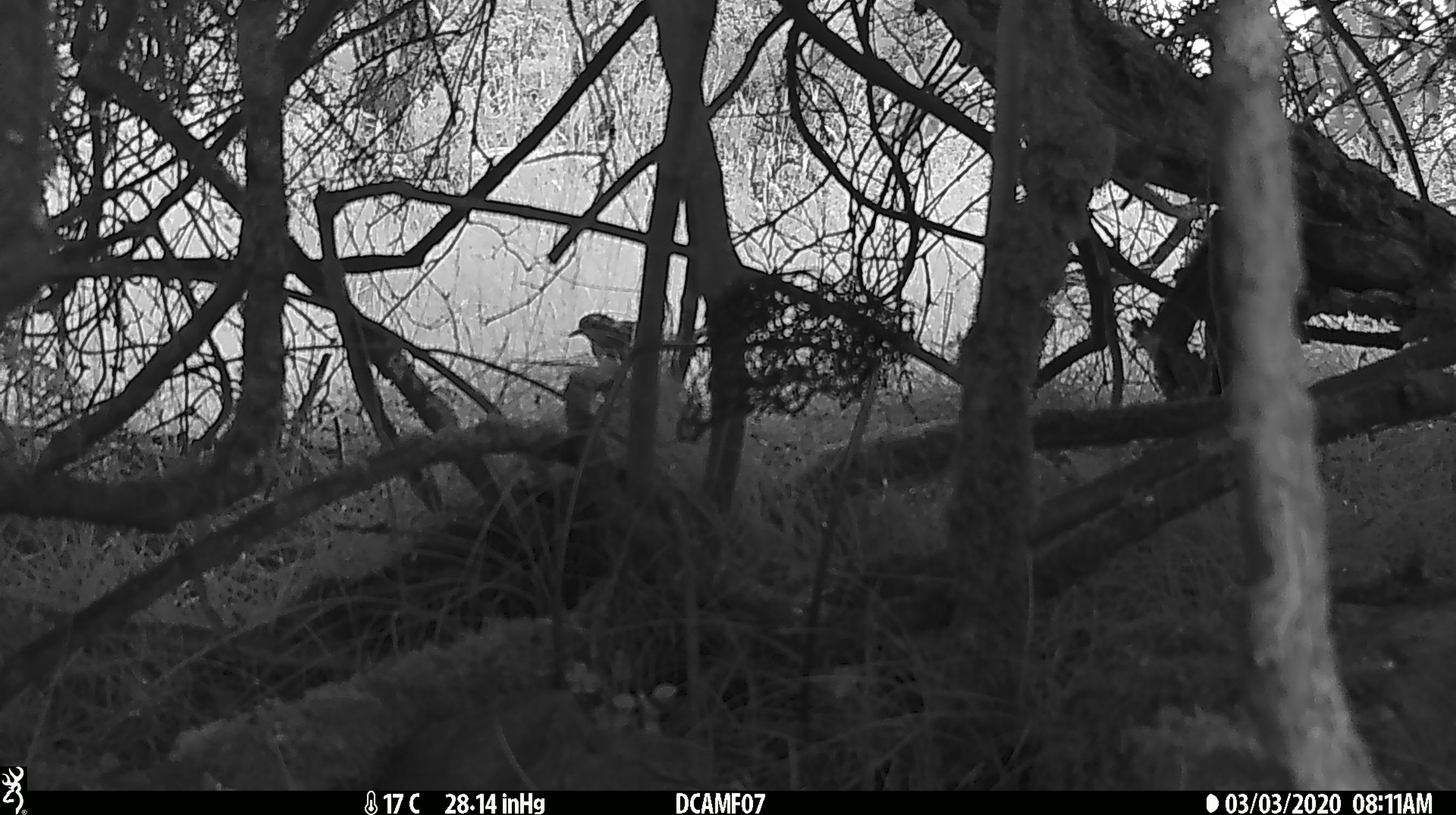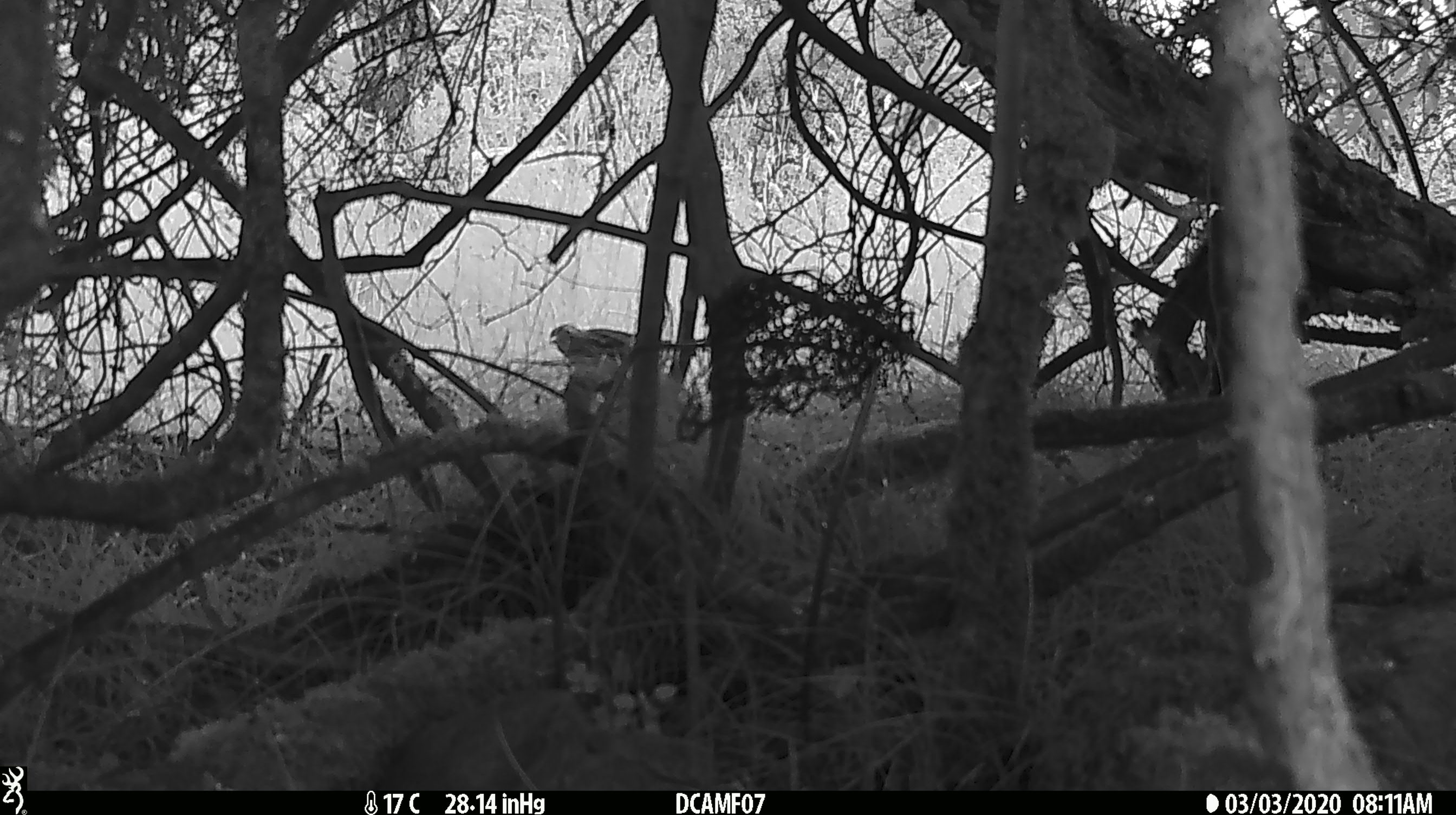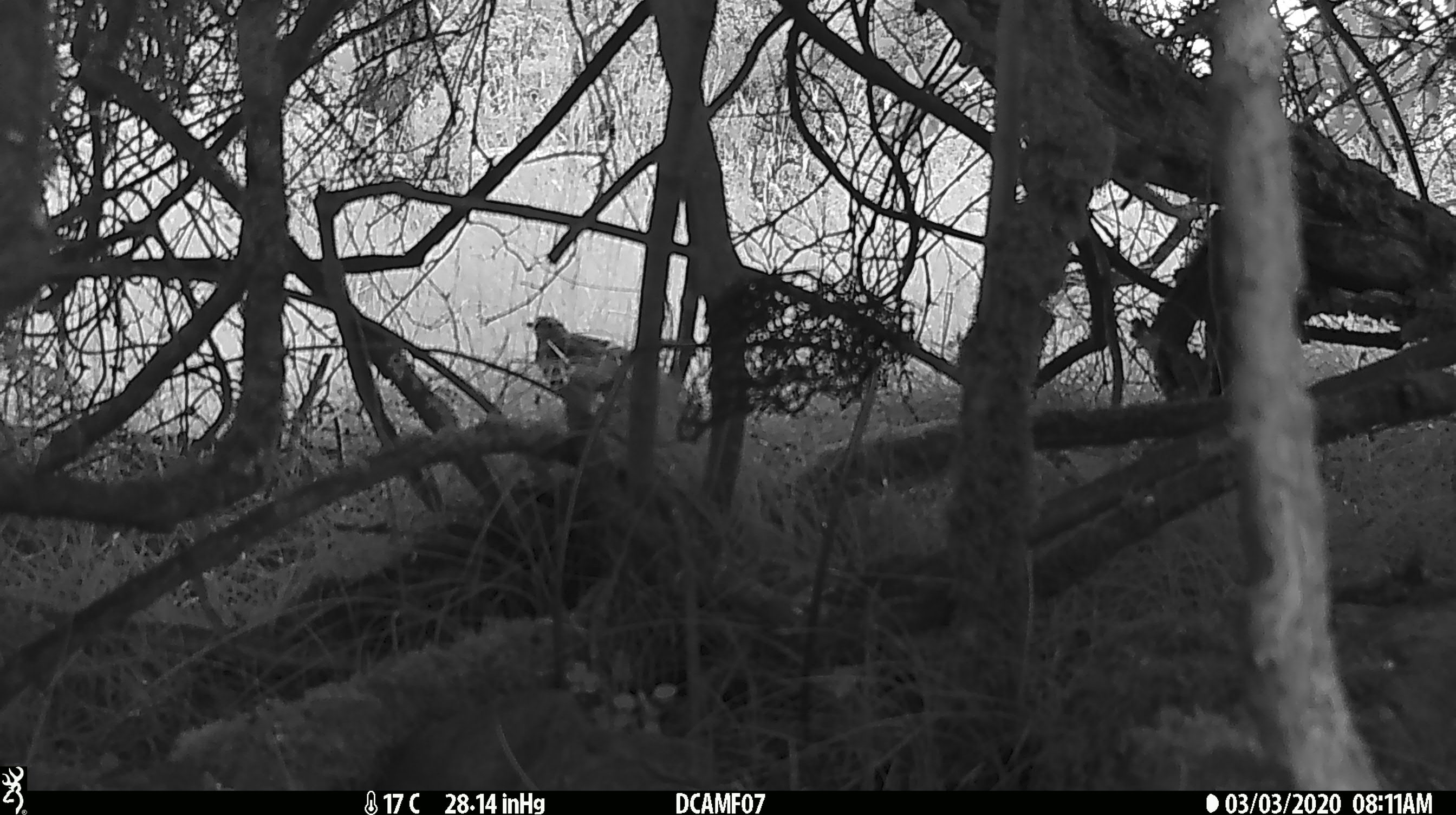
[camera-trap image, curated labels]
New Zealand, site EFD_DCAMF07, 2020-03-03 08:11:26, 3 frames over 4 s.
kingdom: Animalia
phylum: Chordata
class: Aves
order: Passeriformes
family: Turdidae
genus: Turdus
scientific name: Turdus philomelos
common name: song thrush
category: thrush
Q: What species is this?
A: Thrush (song thrush) (Turdus philomelos).